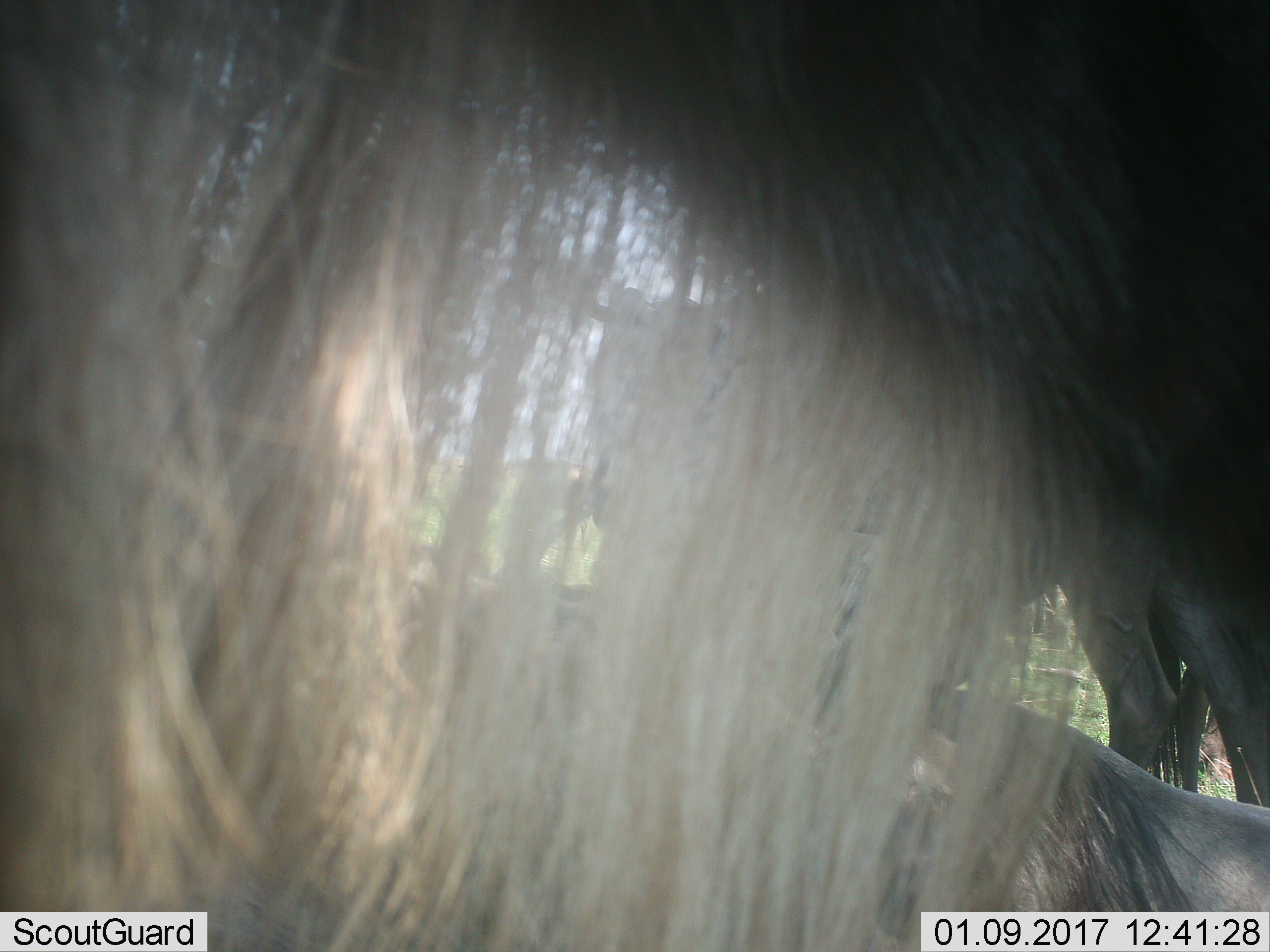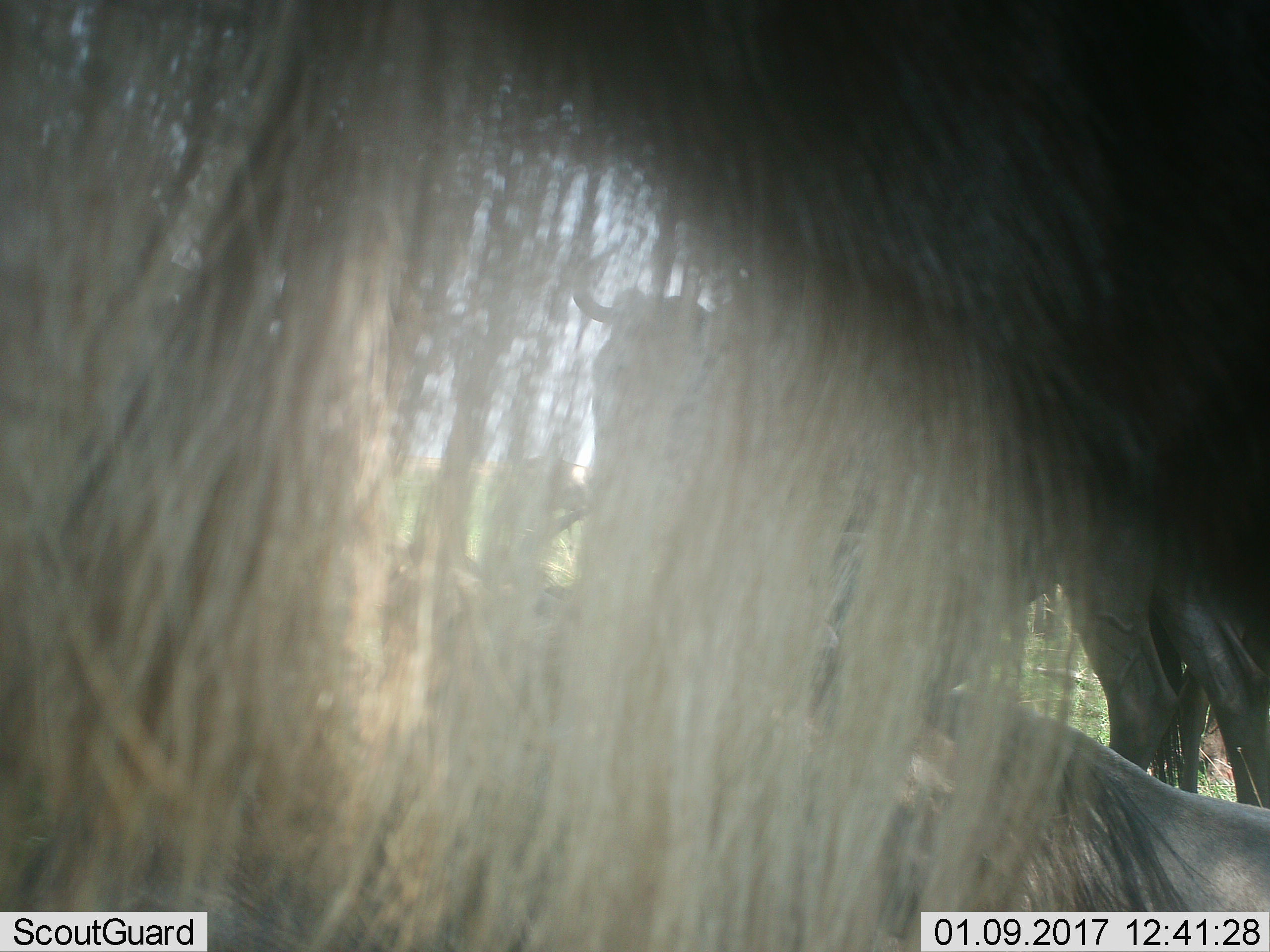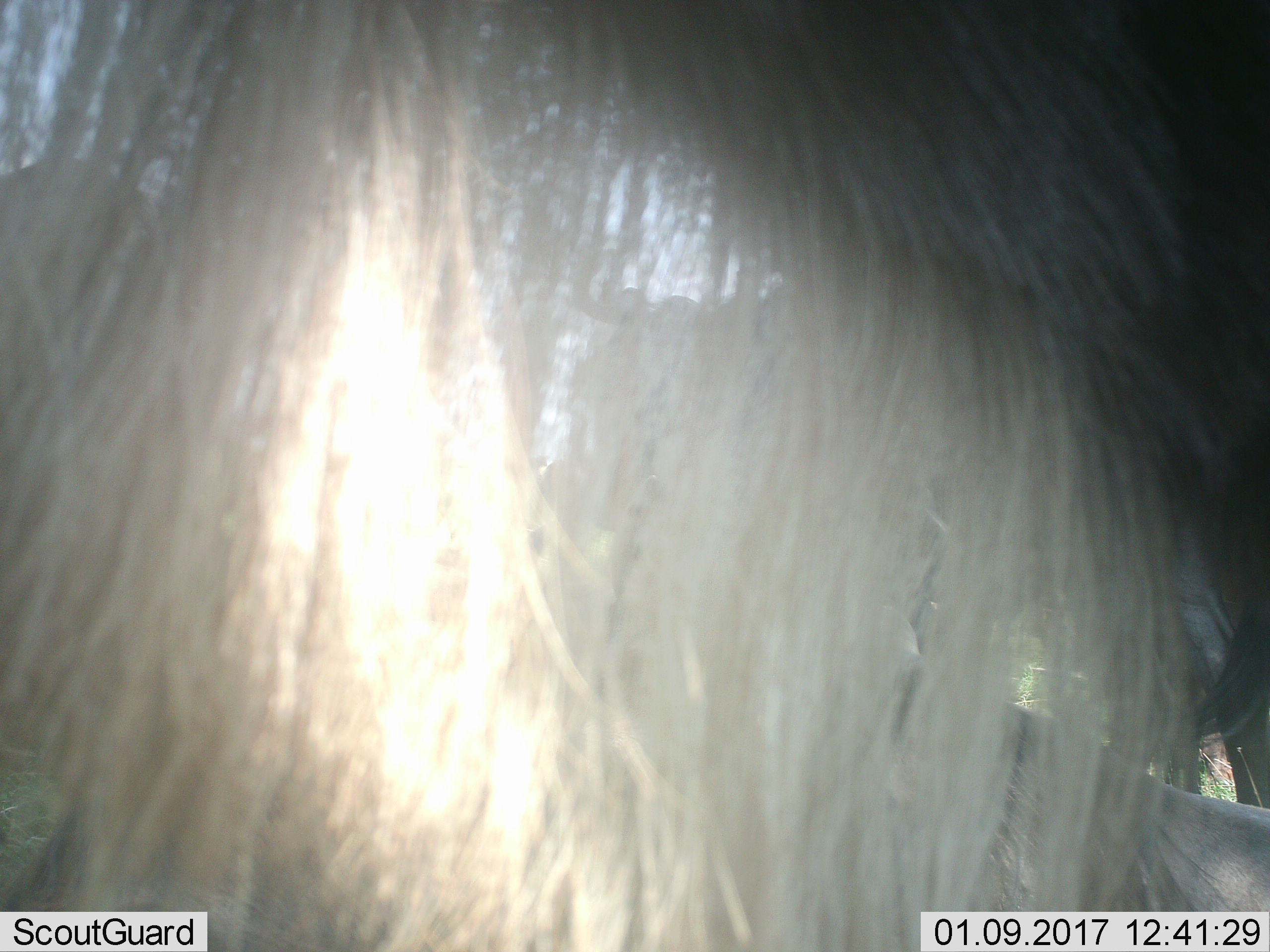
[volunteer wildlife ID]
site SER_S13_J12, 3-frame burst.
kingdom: Animalia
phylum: Chordata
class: Mammalia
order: Artiodactyla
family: Bovidae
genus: Connochaetes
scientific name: Connochaetes taurinus taurinus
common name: blue wildebeest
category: wildebeestblue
Wildebeestblue (blue wildebeest) (Connochaetes taurinus taurinus), count 3. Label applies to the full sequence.